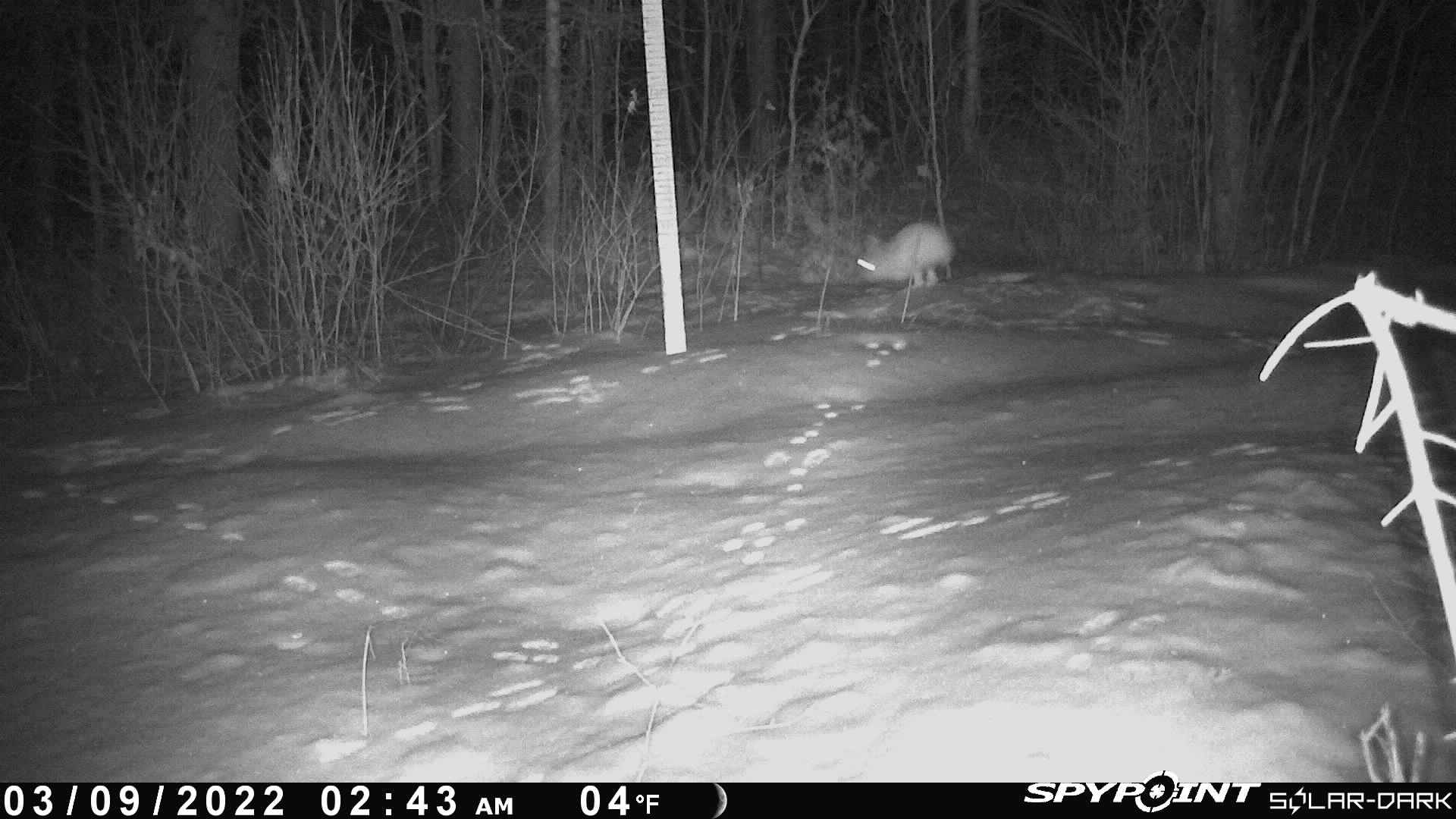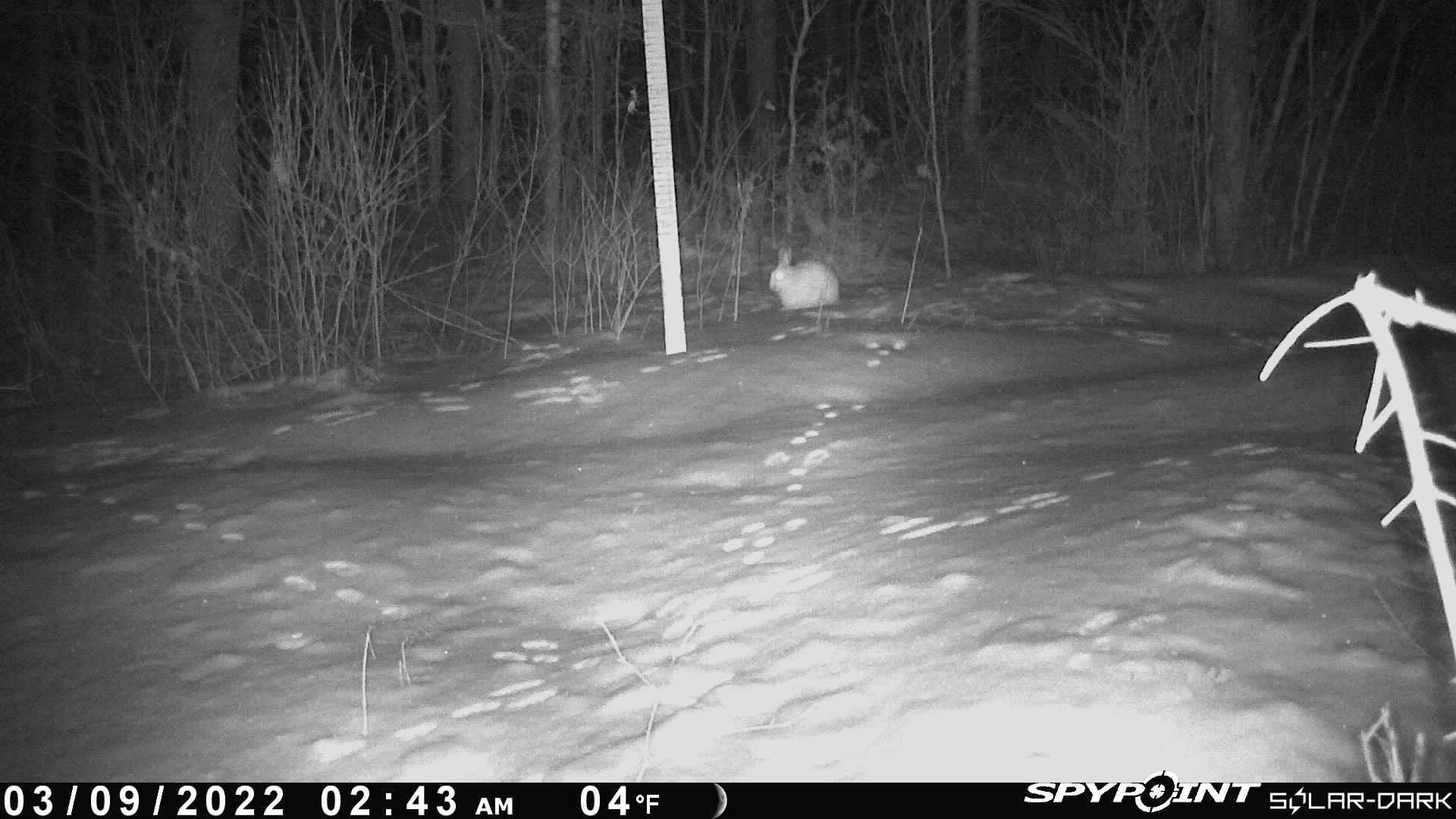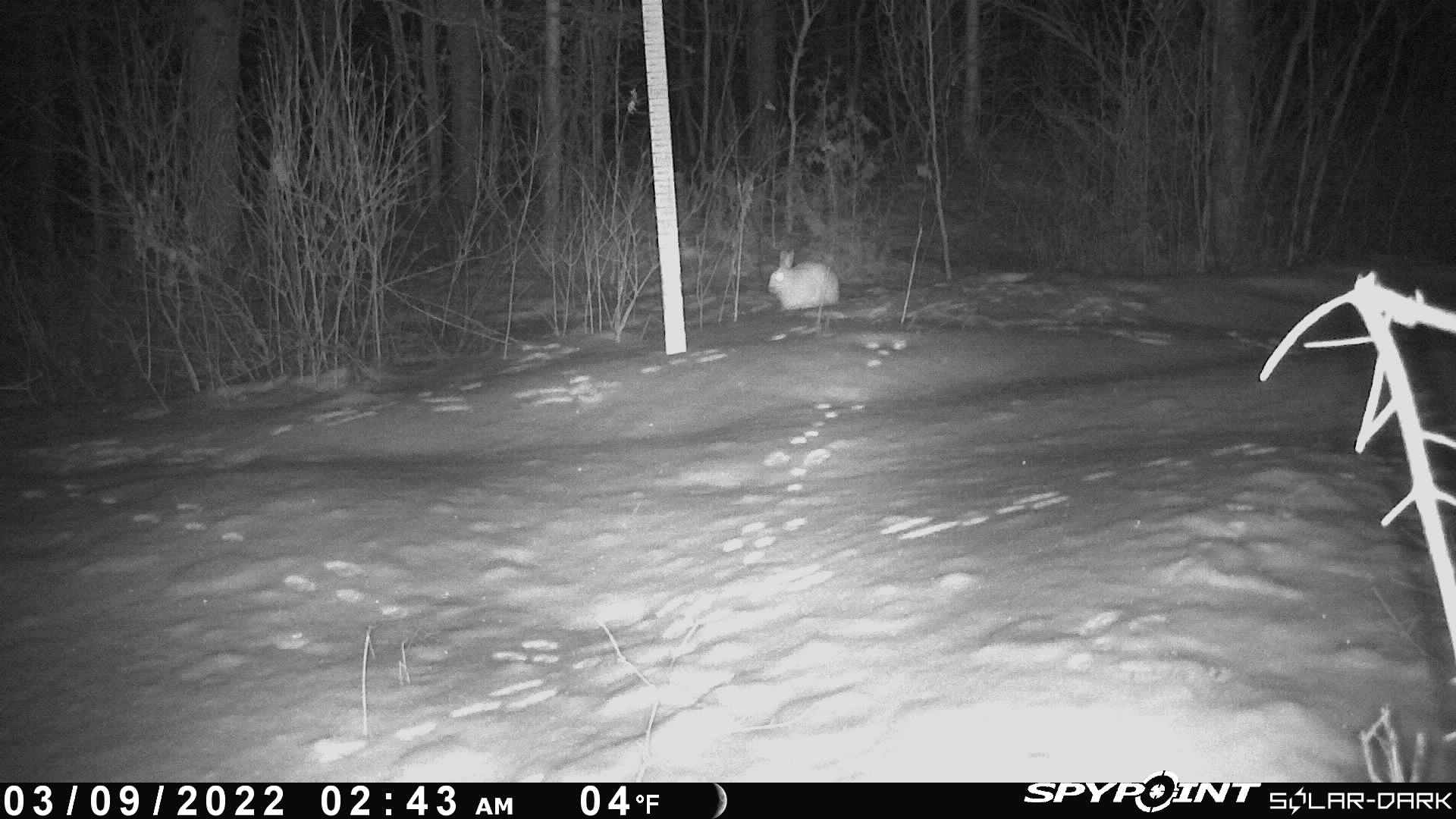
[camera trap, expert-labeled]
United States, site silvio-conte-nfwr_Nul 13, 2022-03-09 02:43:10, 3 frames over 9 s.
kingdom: Animalia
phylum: Chordata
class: Mammalia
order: Lagomorpha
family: Leporidae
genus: Lepus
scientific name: Lepus americanus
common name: snowshoe hare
Snowshoe hare (Lepus americanus).